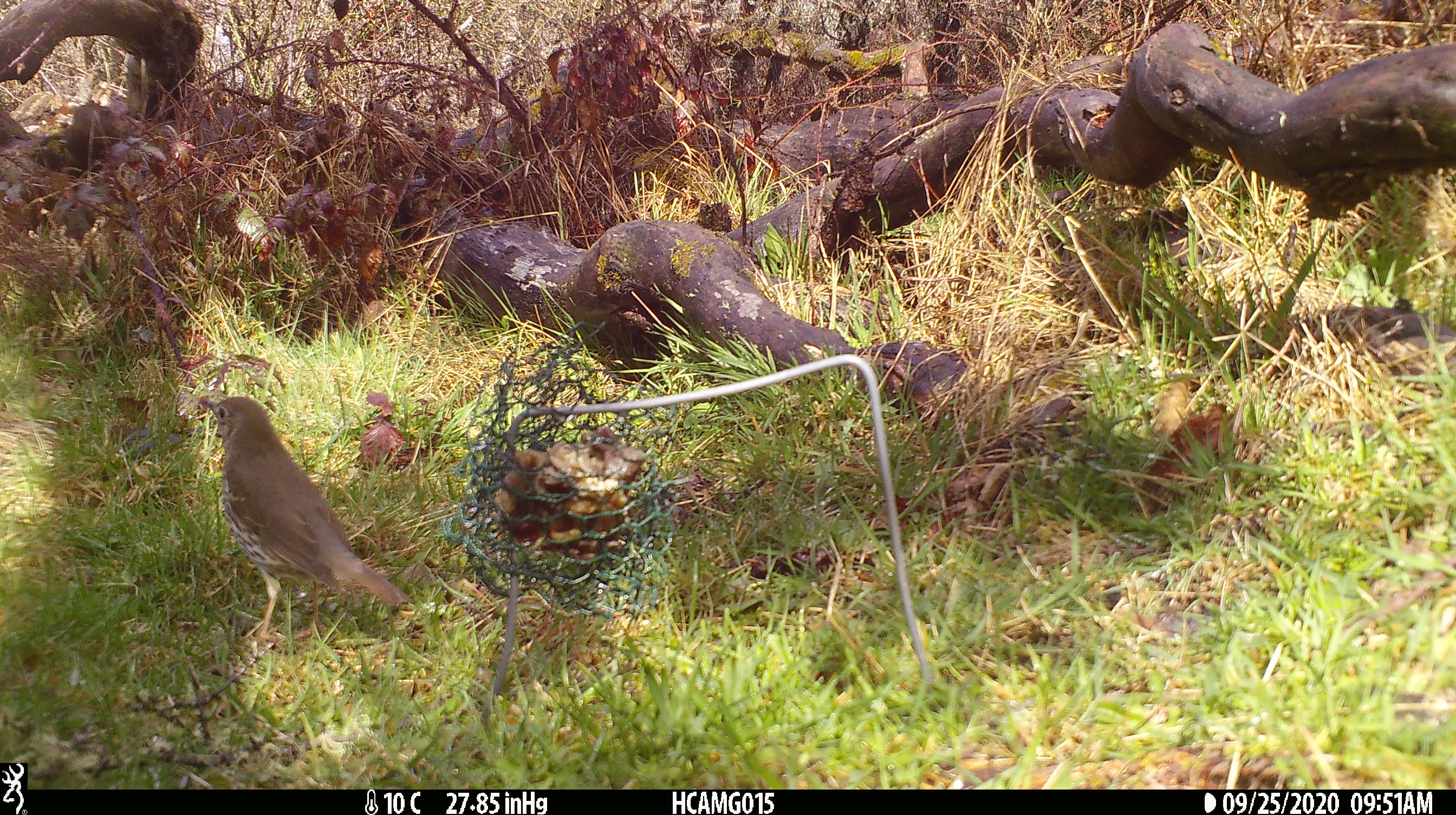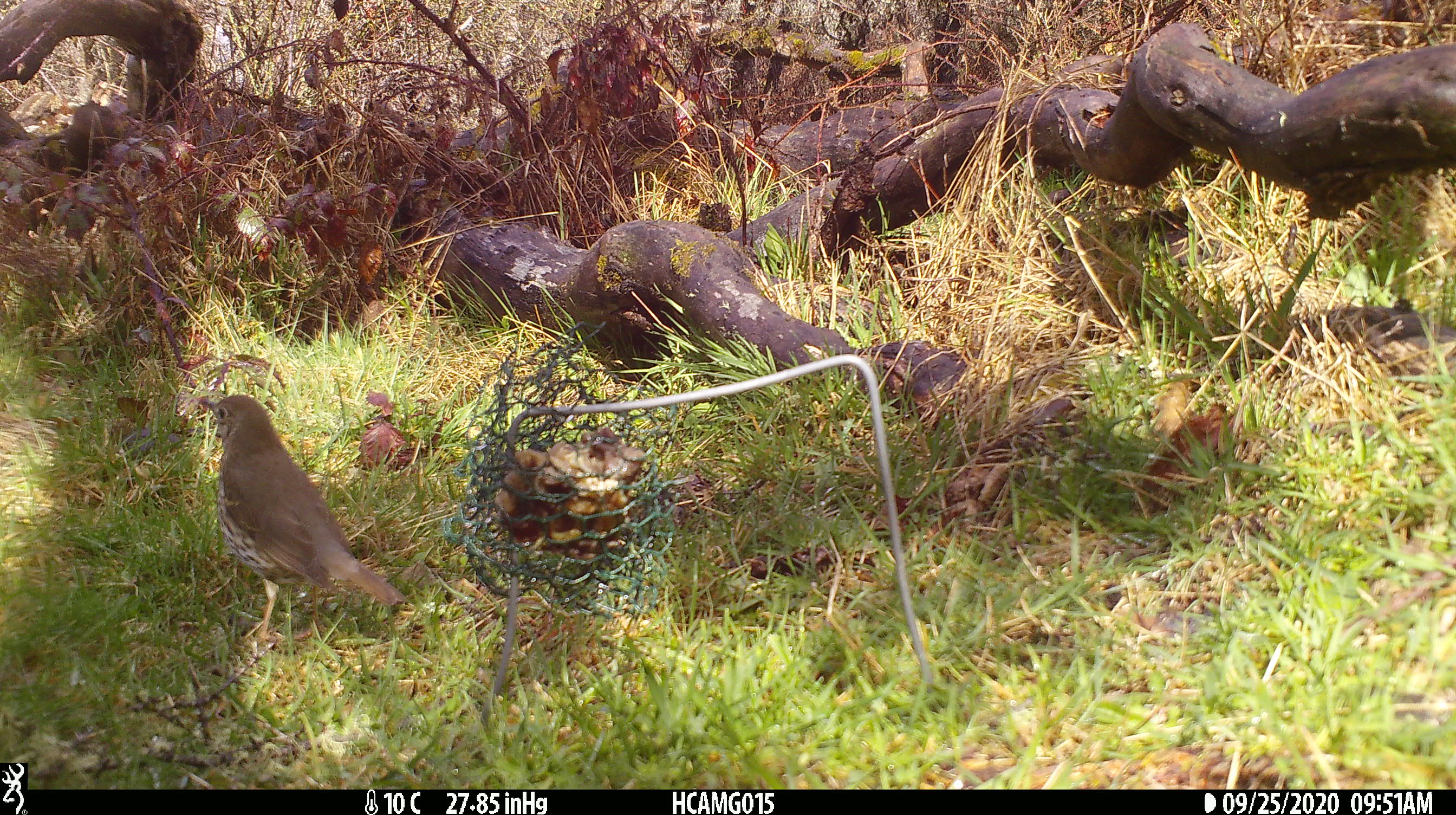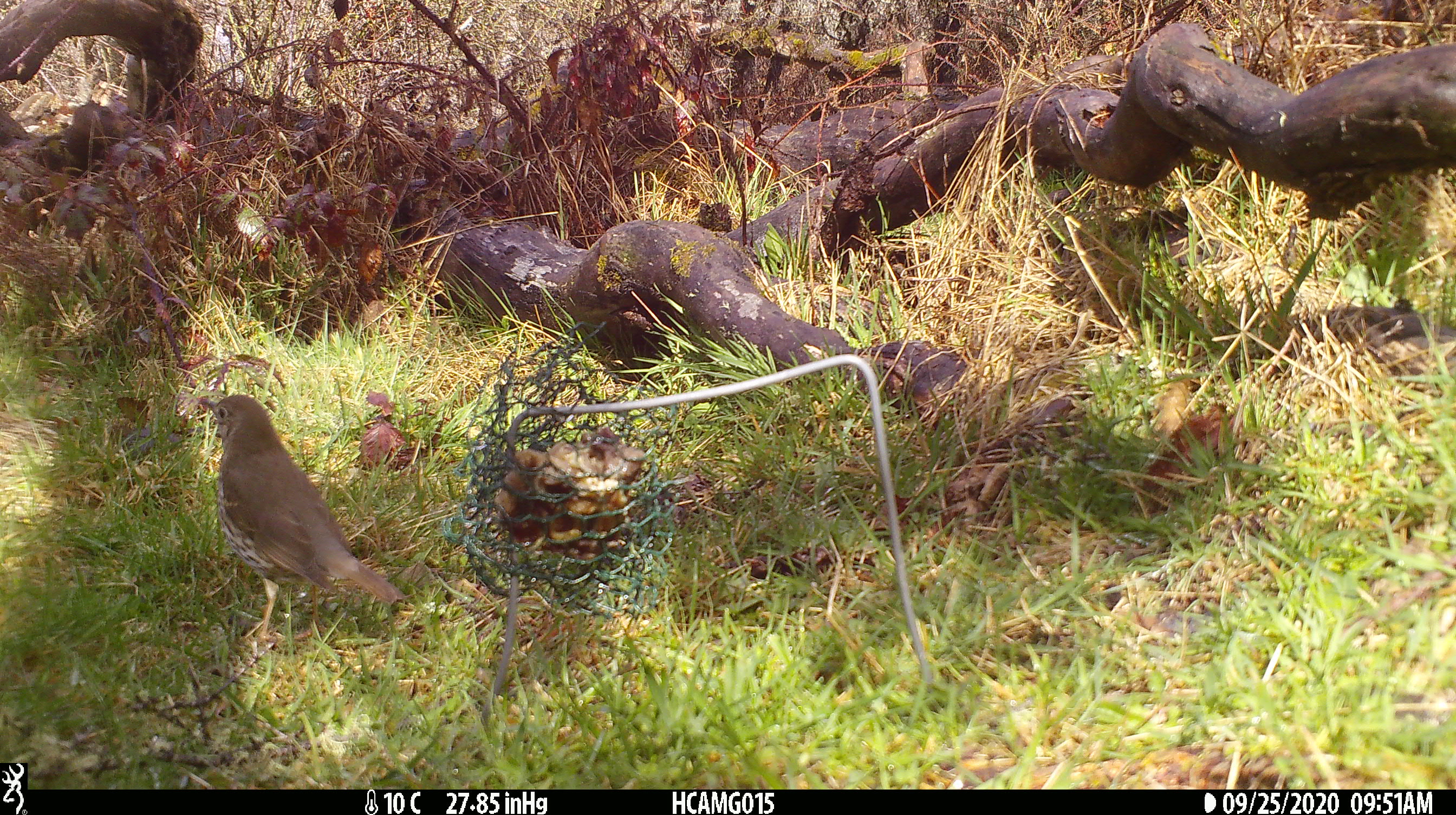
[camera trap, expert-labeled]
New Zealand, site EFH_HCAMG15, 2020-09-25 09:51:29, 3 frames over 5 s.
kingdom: Animalia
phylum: Chordata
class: Aves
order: Passeriformes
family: Turdidae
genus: Turdus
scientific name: Turdus philomelos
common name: song thrush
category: thrush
Thrush (song thrush) (Turdus philomelos).